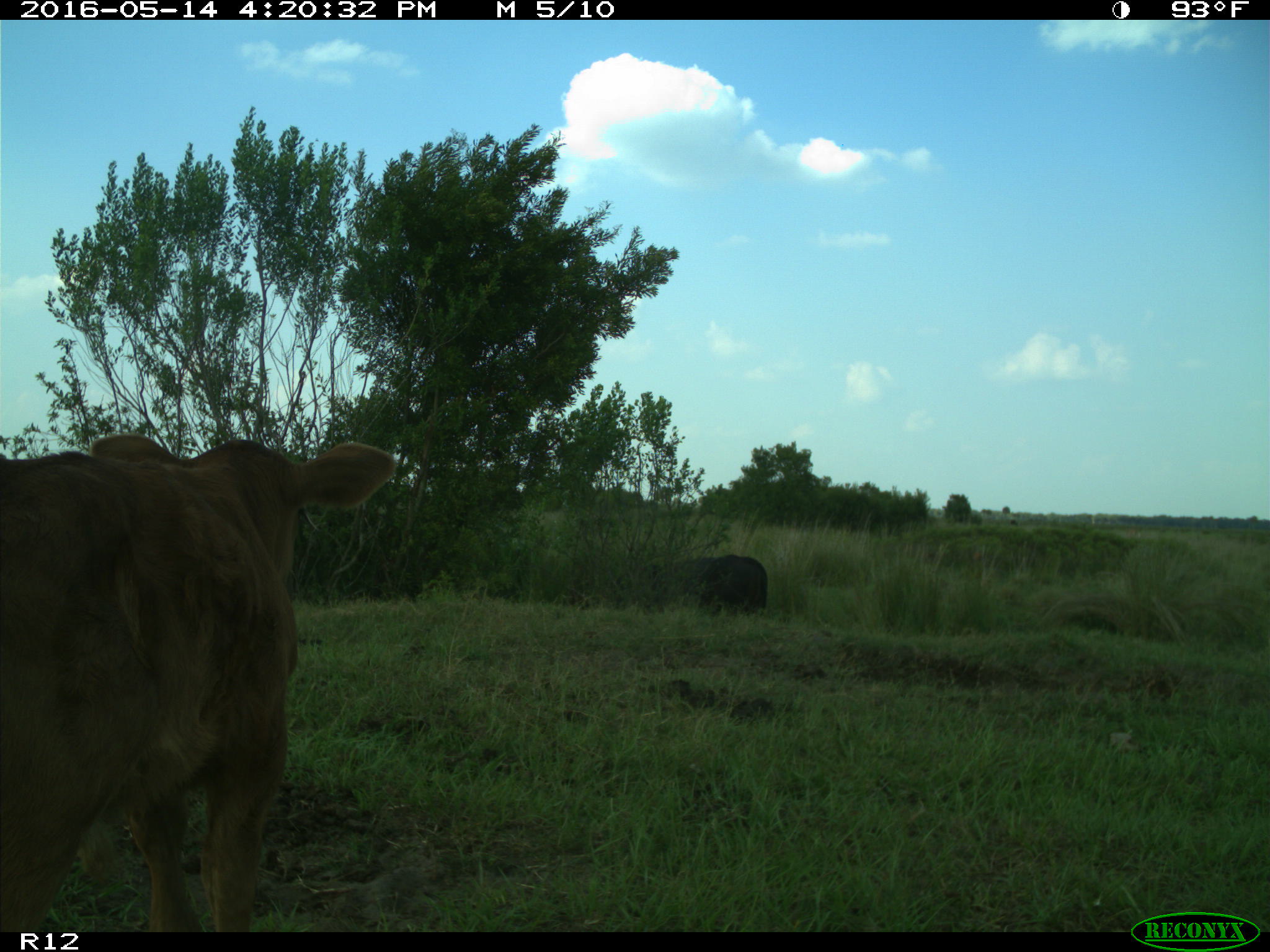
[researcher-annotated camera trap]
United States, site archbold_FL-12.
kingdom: Animalia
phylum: Chordata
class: Mammalia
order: Artiodactyla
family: Bovidae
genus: Bos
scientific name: Bos taurus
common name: domestic cow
Bos taurus (domestic cow).